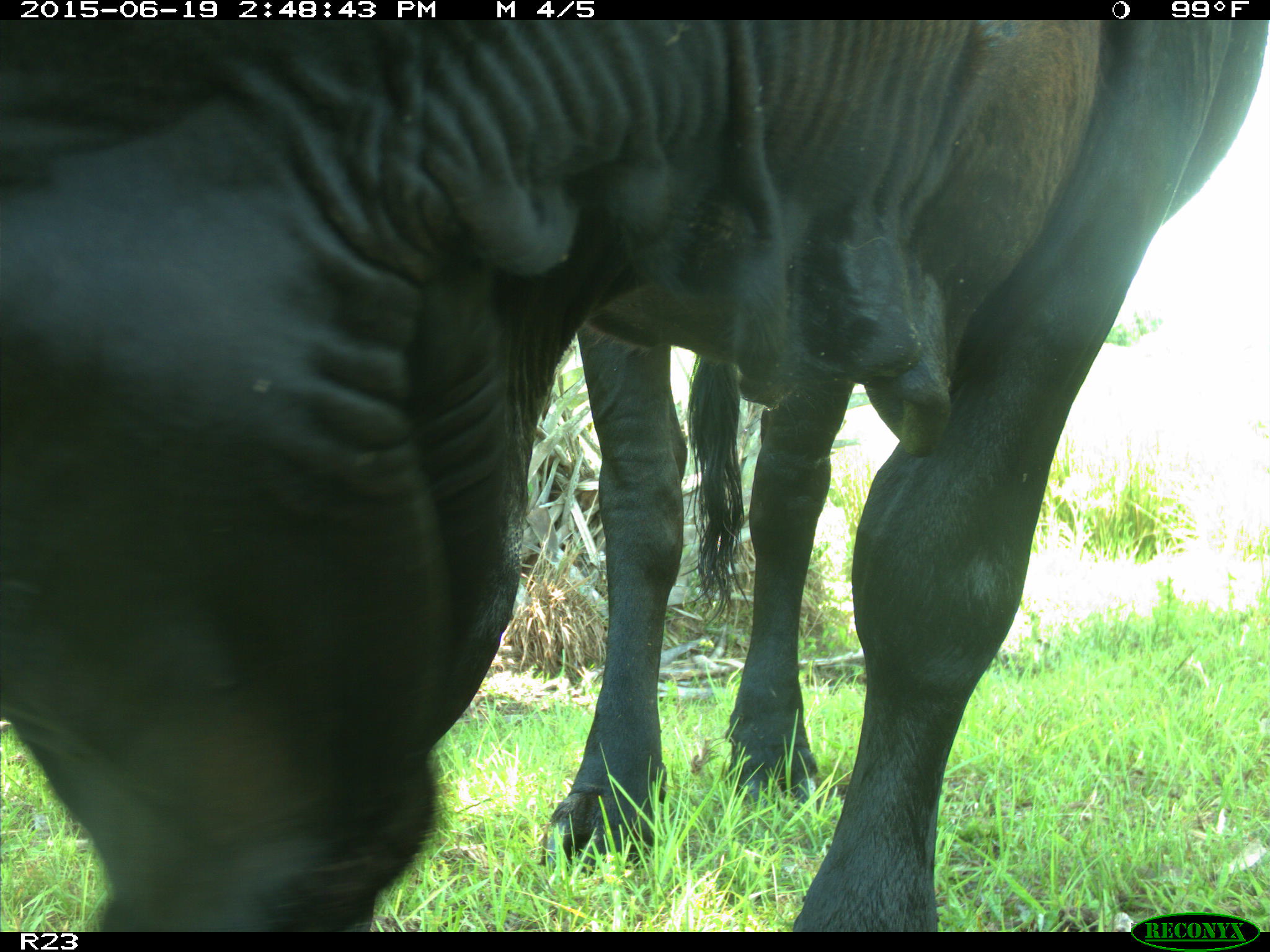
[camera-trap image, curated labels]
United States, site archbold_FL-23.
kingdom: Animalia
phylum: Chordata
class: Mammalia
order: Artiodactyla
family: Bovidae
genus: Bos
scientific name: Bos taurus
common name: domestic cow